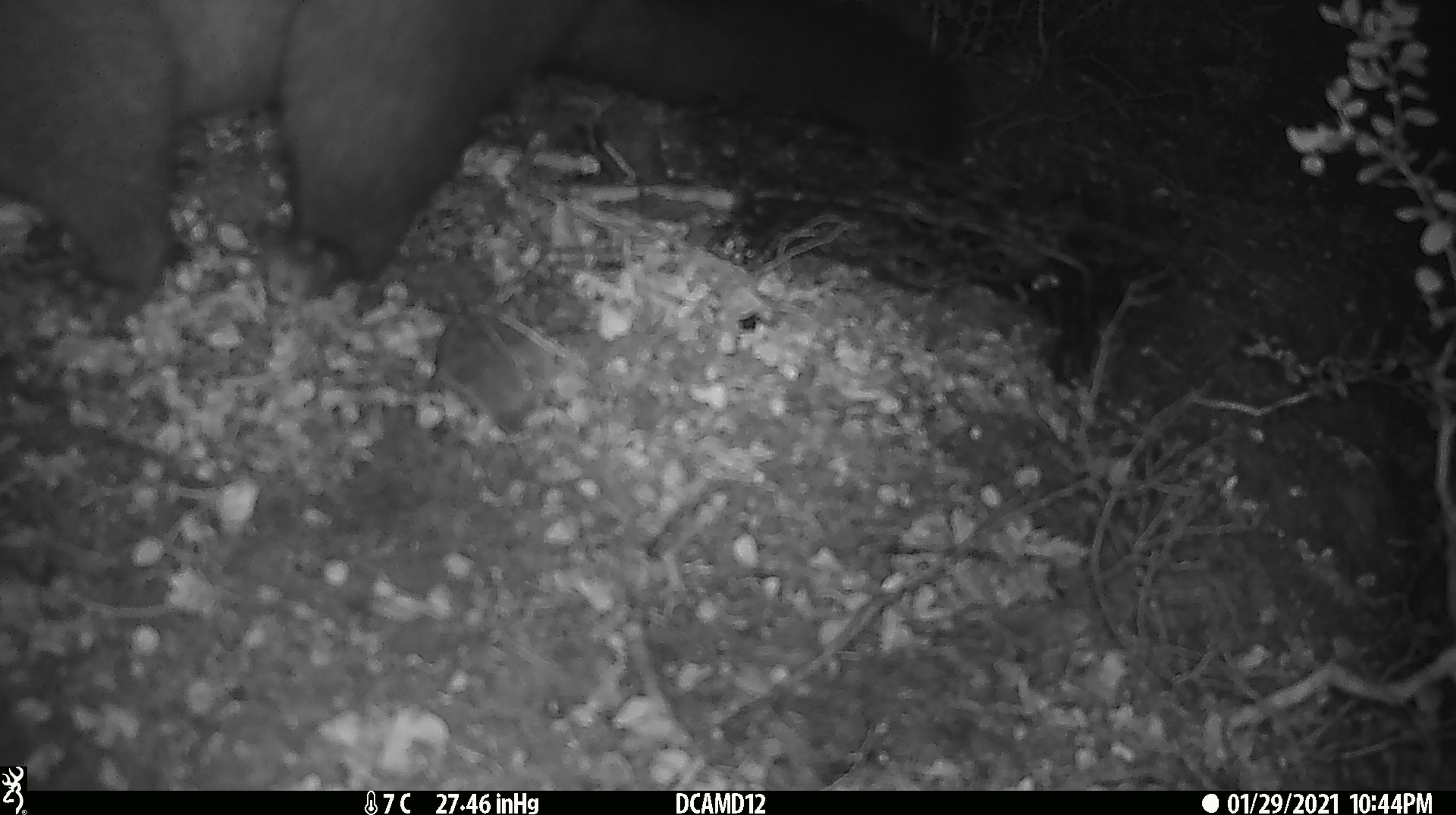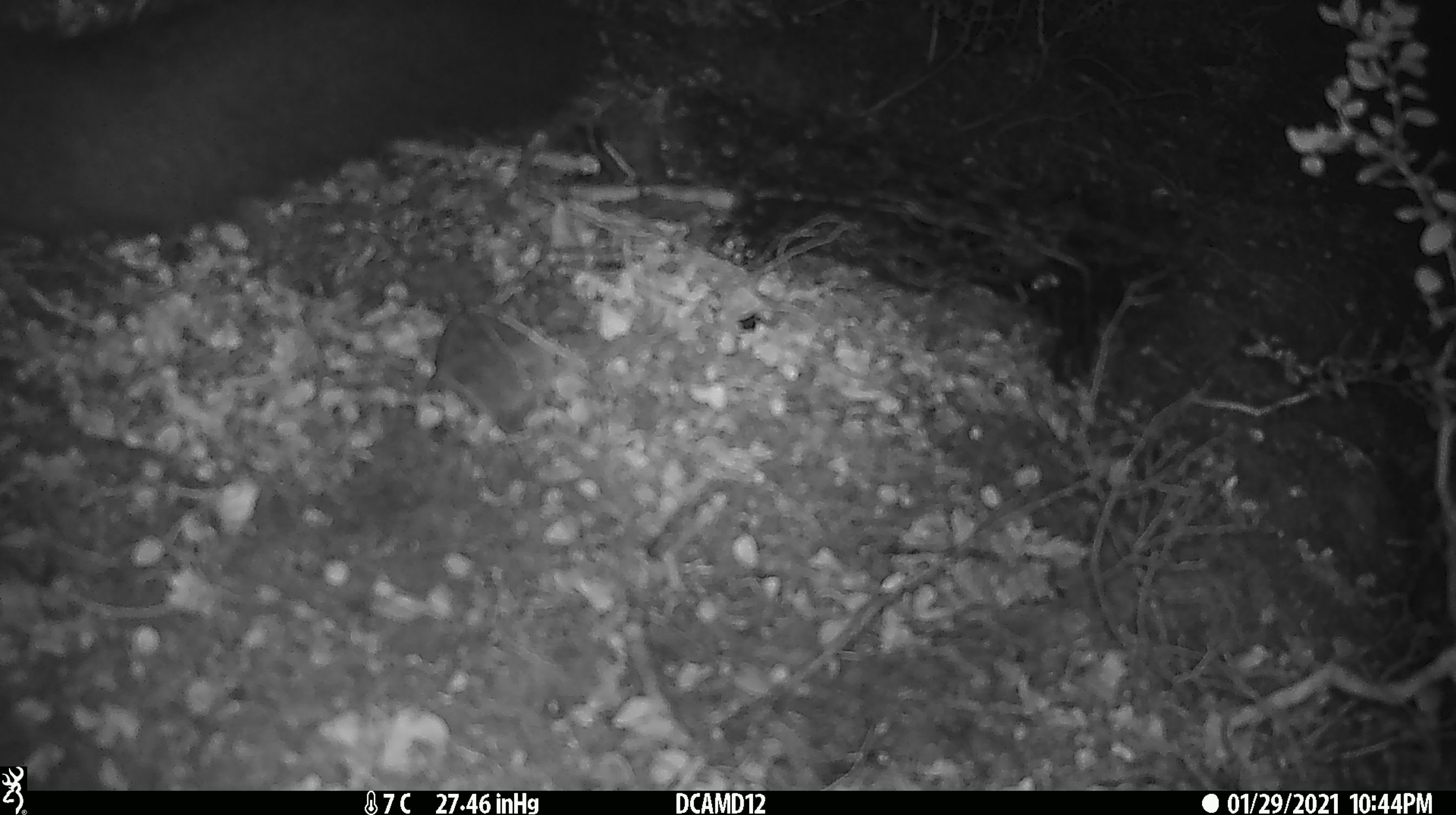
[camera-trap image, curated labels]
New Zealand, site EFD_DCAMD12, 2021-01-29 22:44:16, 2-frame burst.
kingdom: Animalia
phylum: Chordata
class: Mammalia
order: Diprotodontia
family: Phalangeridae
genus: Trichosurus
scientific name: Trichosurus vulpecula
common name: common brushtail possum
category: possum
Possum (common brushtail possum) (Trichosurus vulpecula).